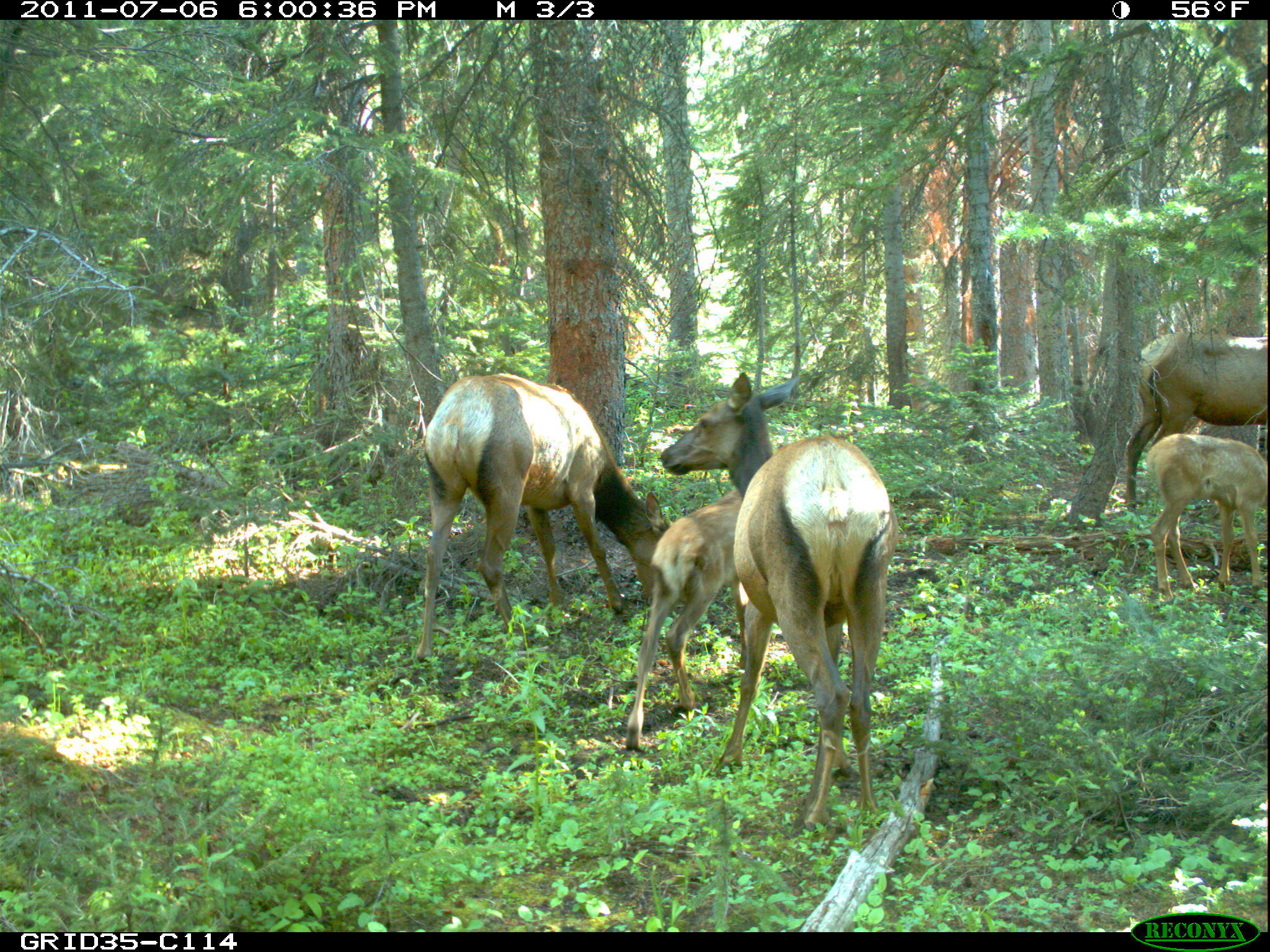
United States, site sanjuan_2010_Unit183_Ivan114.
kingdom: Animalia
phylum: Chordata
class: Mammalia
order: Artiodactyla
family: Cervidae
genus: Cervus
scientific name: Cervus elaphus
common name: red deer